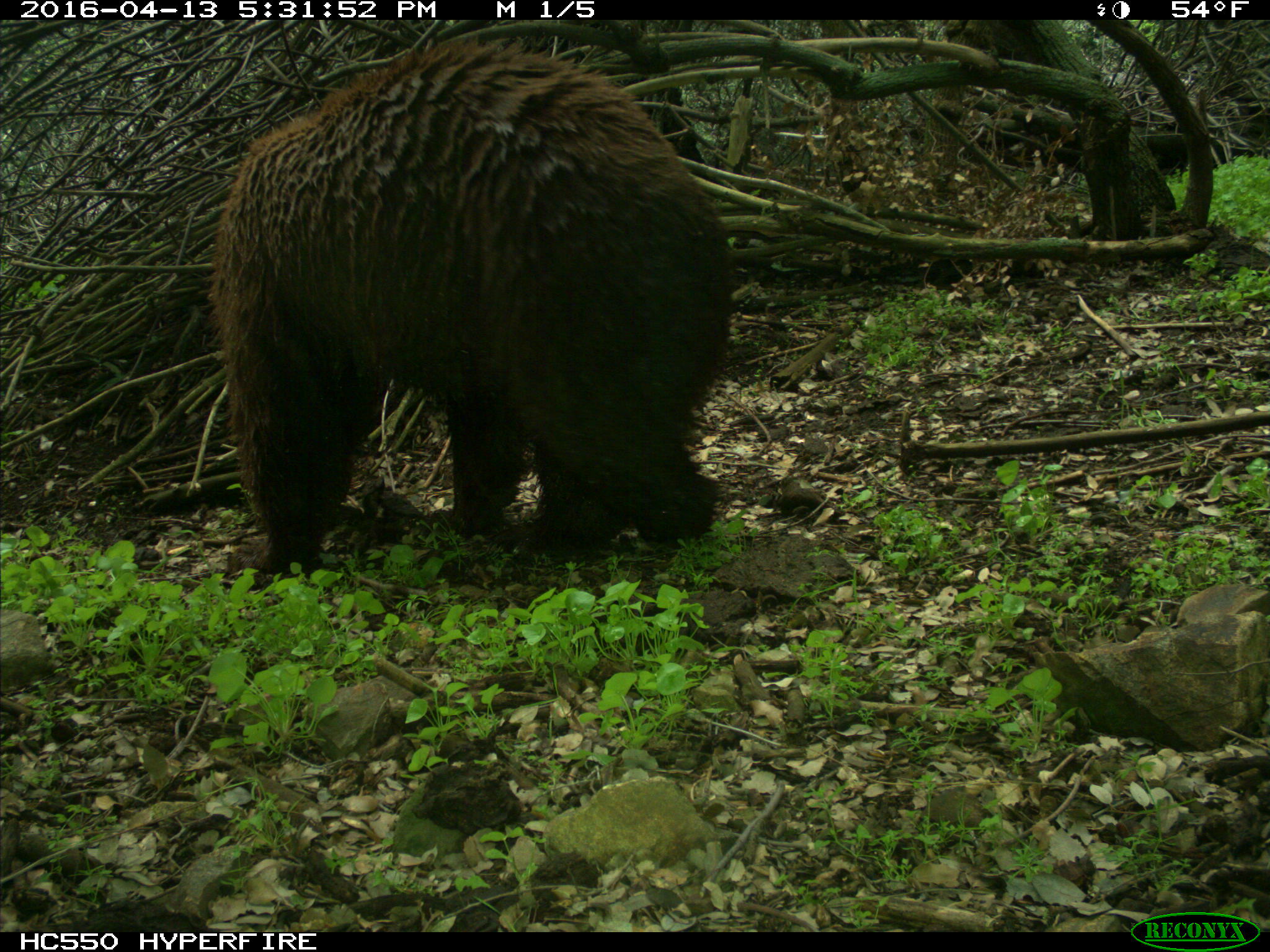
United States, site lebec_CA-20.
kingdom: Animalia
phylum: Chordata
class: Mammalia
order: Carnivora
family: Ursidae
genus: Ursus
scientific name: Ursus americanus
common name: american black bear